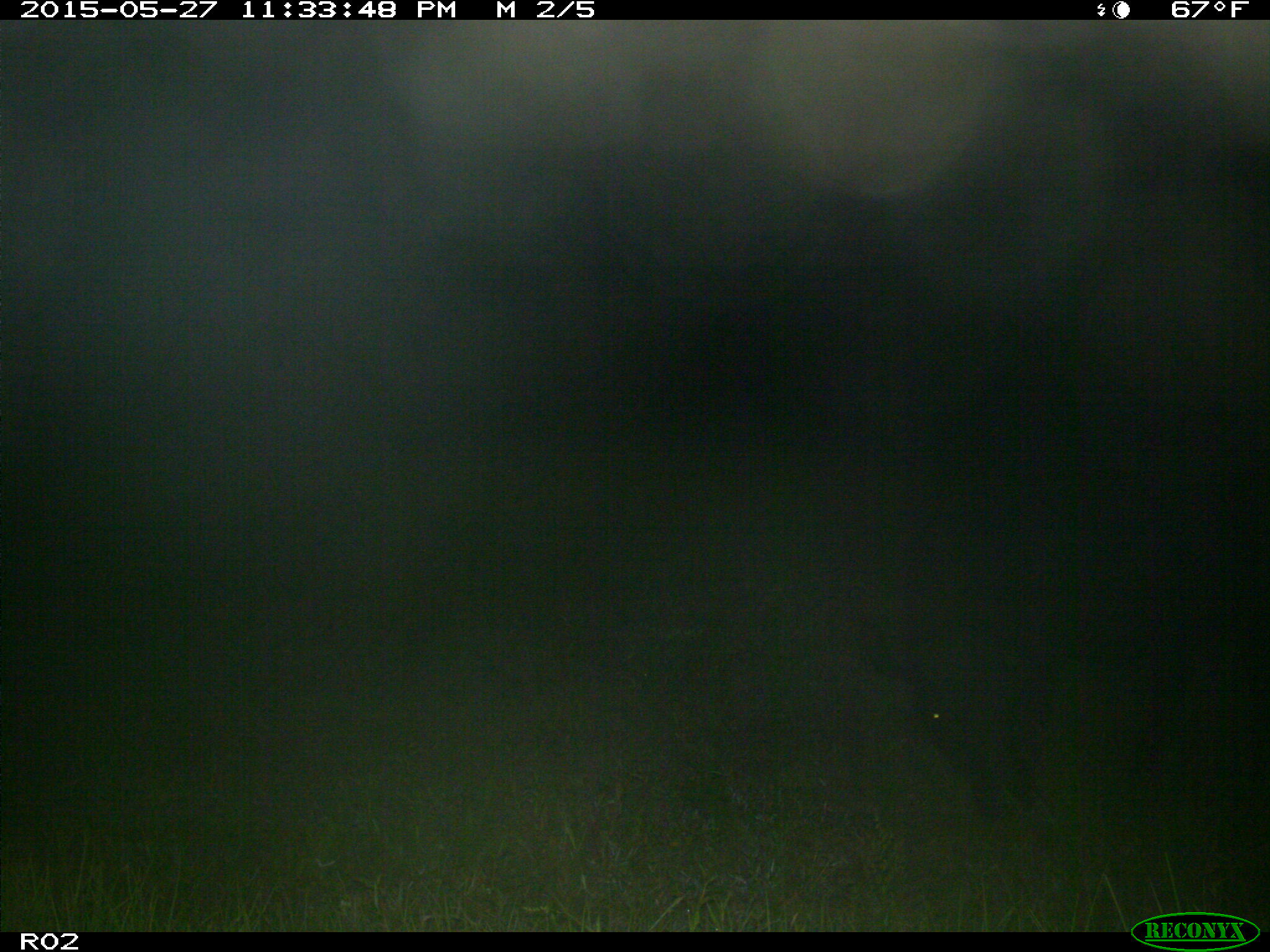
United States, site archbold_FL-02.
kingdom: Animalia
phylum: Chordata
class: Mammalia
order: Artiodactyla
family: Bovidae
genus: Bos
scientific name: Bos taurus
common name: domestic cow